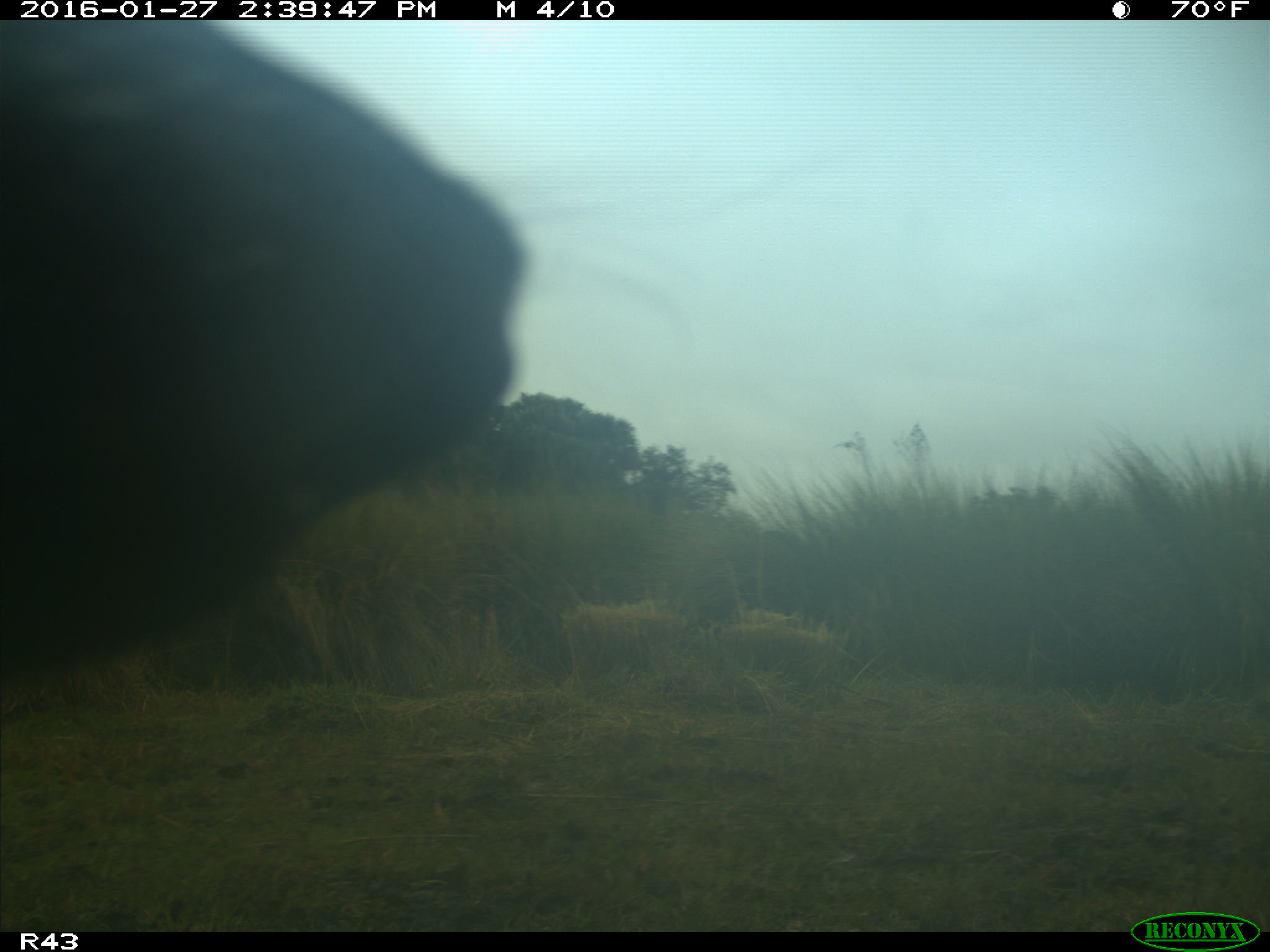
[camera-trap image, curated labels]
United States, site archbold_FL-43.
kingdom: Animalia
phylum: Chordata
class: Mammalia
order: Artiodactyla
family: Bovidae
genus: Bos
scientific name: Bos taurus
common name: domestic cow